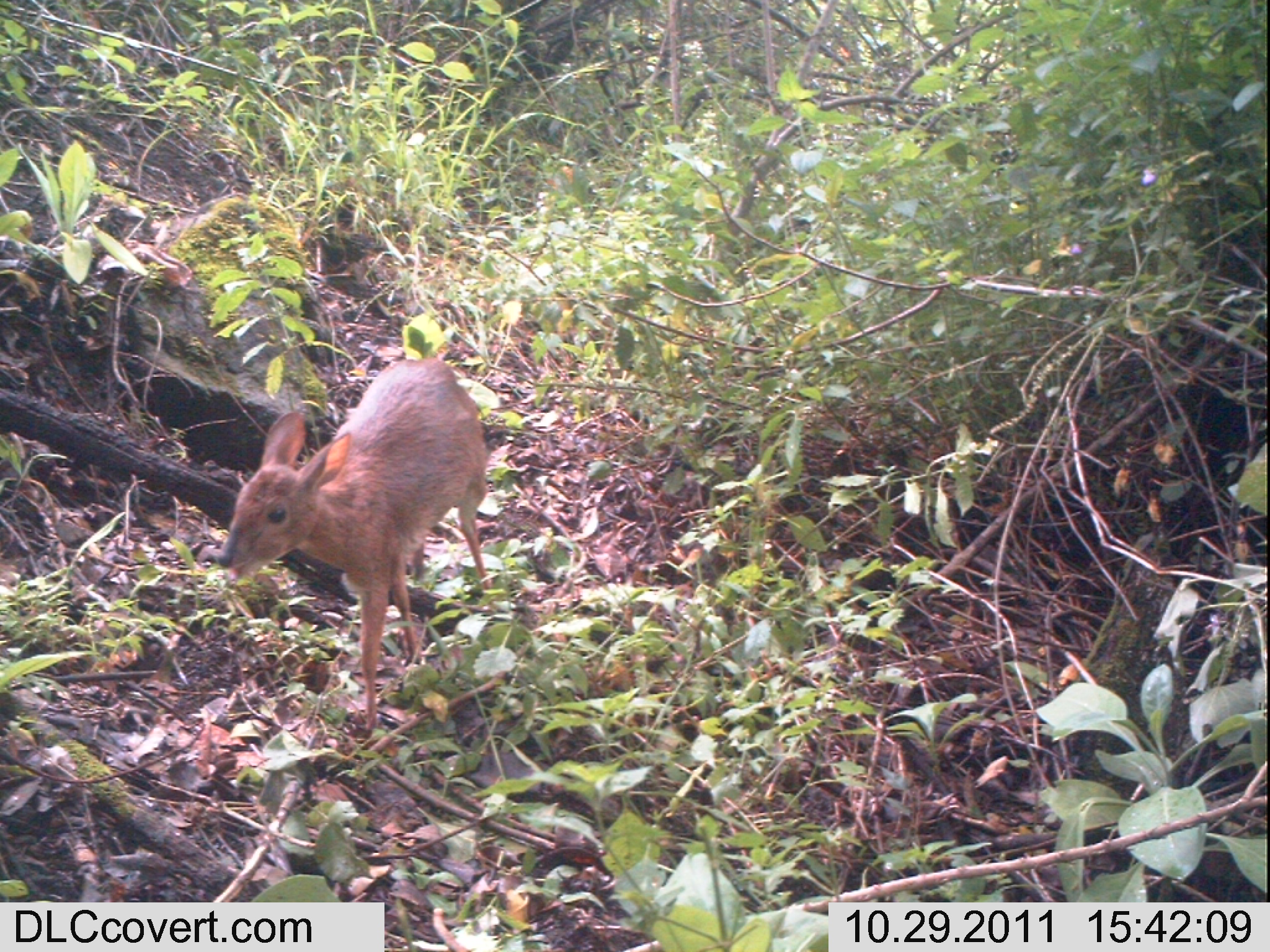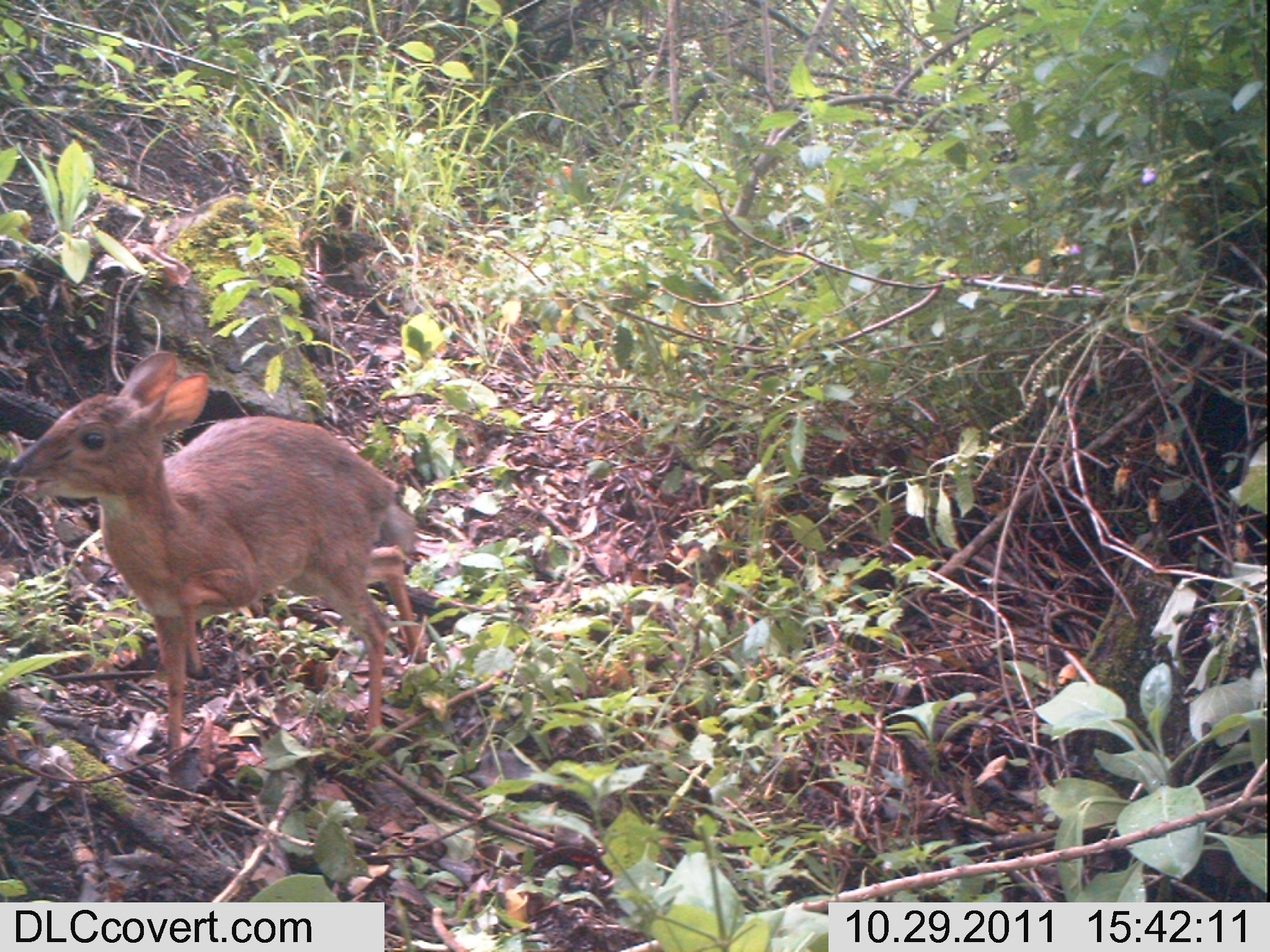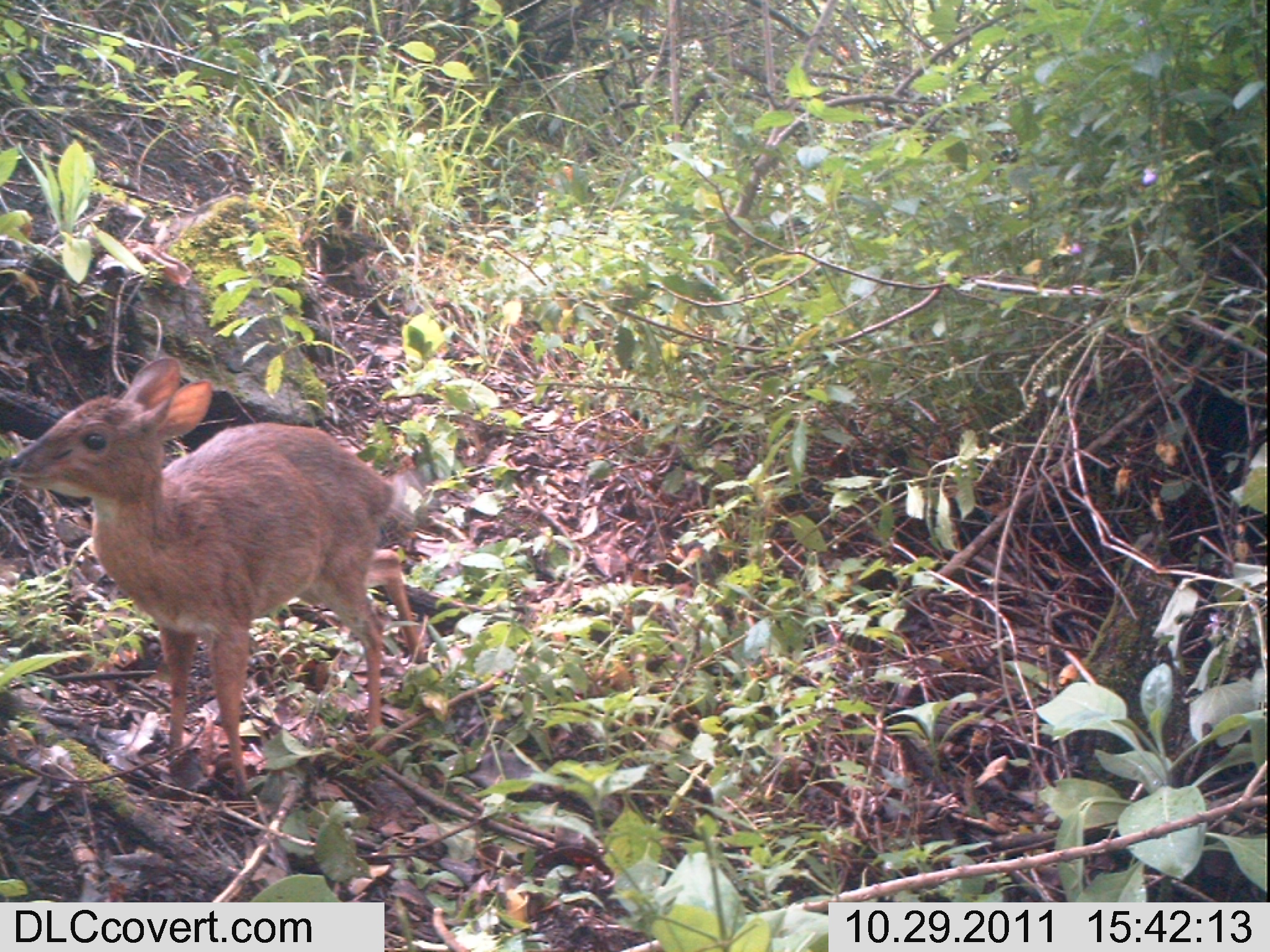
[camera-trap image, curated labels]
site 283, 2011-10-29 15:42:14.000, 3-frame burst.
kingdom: Animalia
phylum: Chordata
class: Mammalia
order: Artiodactyla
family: Bovidae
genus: Nesotragus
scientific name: Nesotragus moschatus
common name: suni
Nesotragus moschatus (suni), count 1.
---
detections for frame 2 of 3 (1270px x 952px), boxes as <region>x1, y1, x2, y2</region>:
nesotragus moschatus: <region>5, 350, 427, 760</region>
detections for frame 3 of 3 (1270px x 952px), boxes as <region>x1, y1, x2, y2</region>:
nesotragus moschatus: <region>0, 356, 427, 800</region>